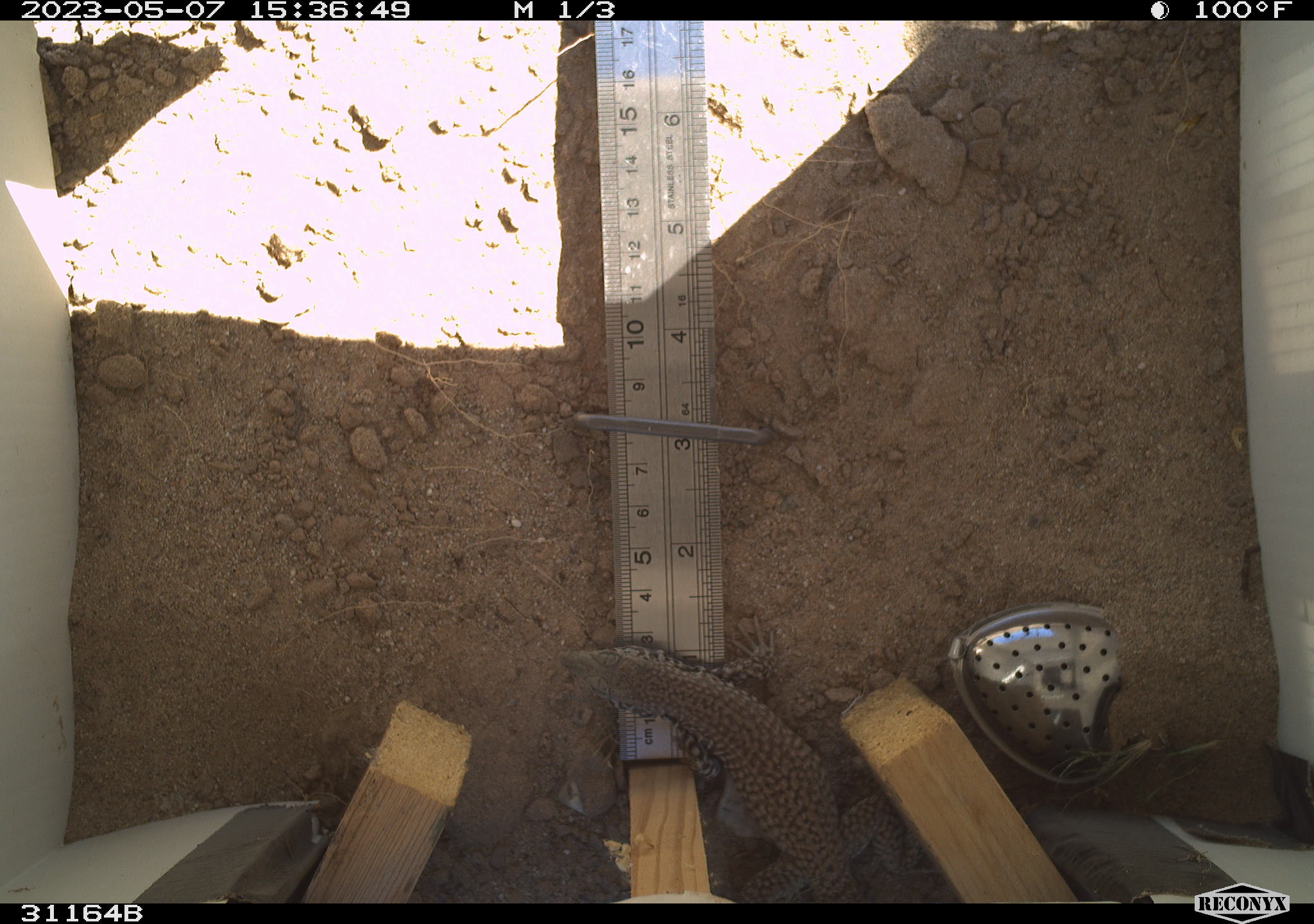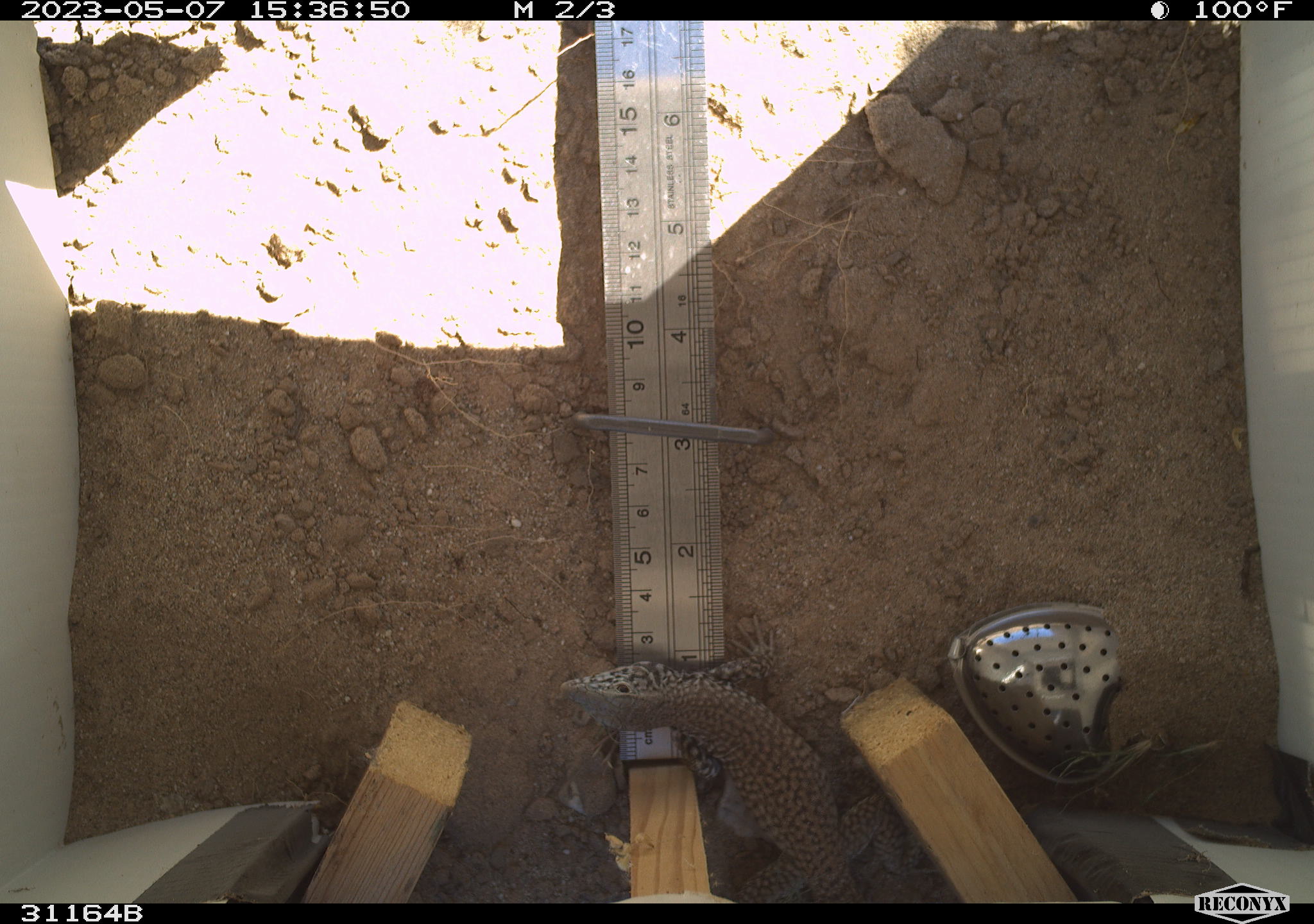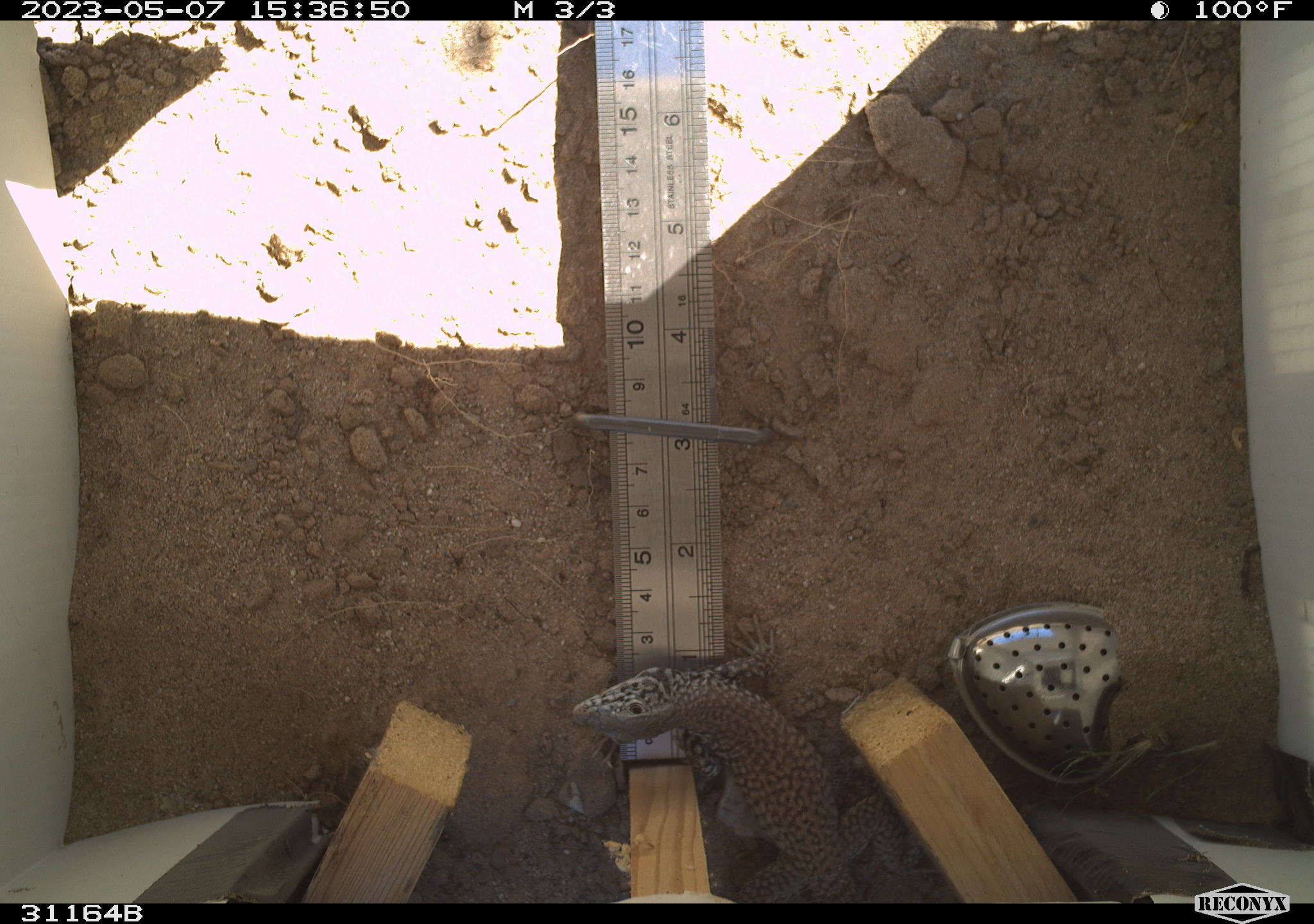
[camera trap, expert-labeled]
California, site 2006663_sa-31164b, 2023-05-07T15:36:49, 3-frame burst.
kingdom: Animalia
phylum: Chordata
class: Reptilia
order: Squamata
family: Teiidae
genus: Aspidoscelis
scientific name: Aspidoscelis tigris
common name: western whiptail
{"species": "western whiptail (Aspidoscelis tigris)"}